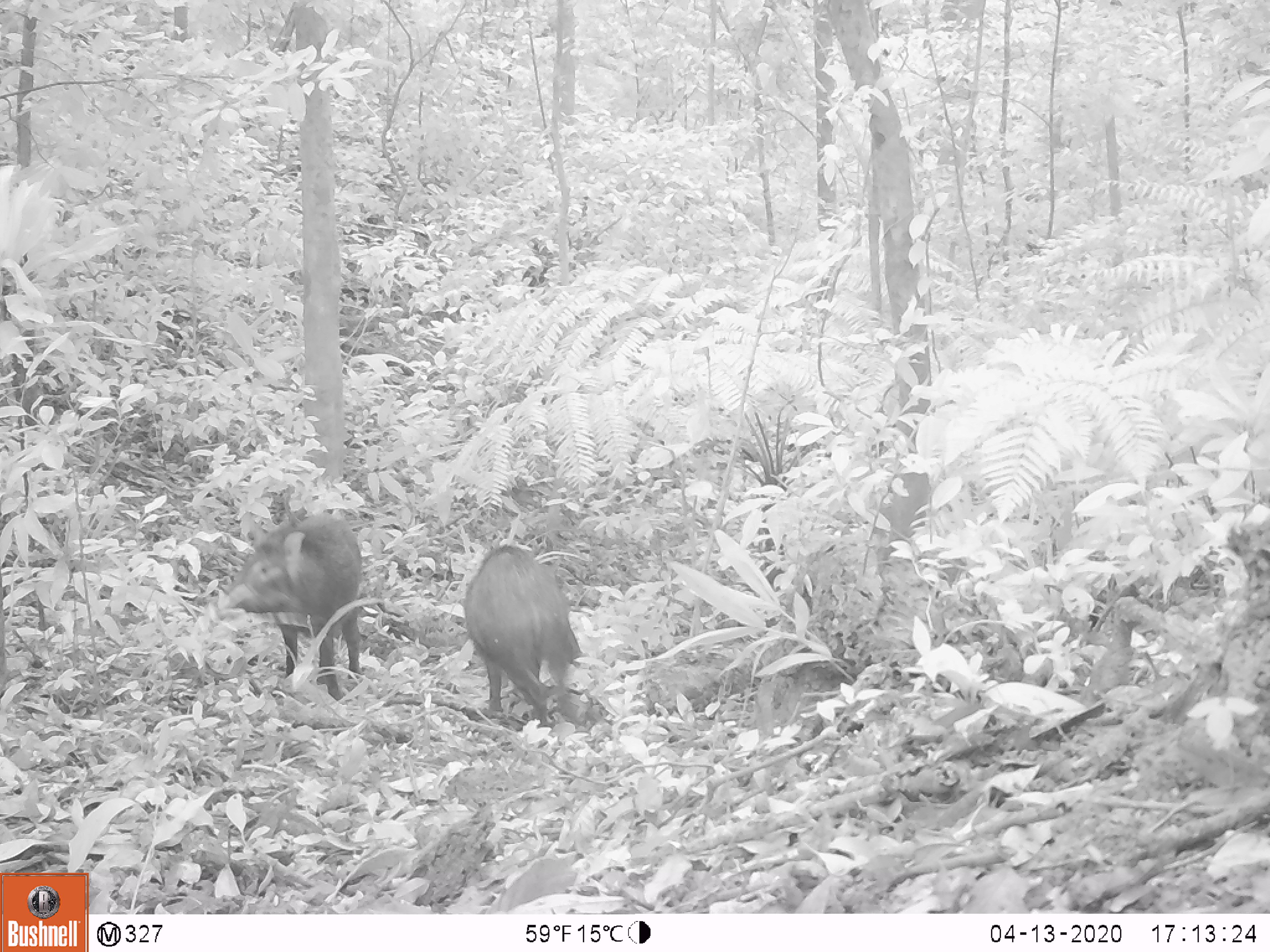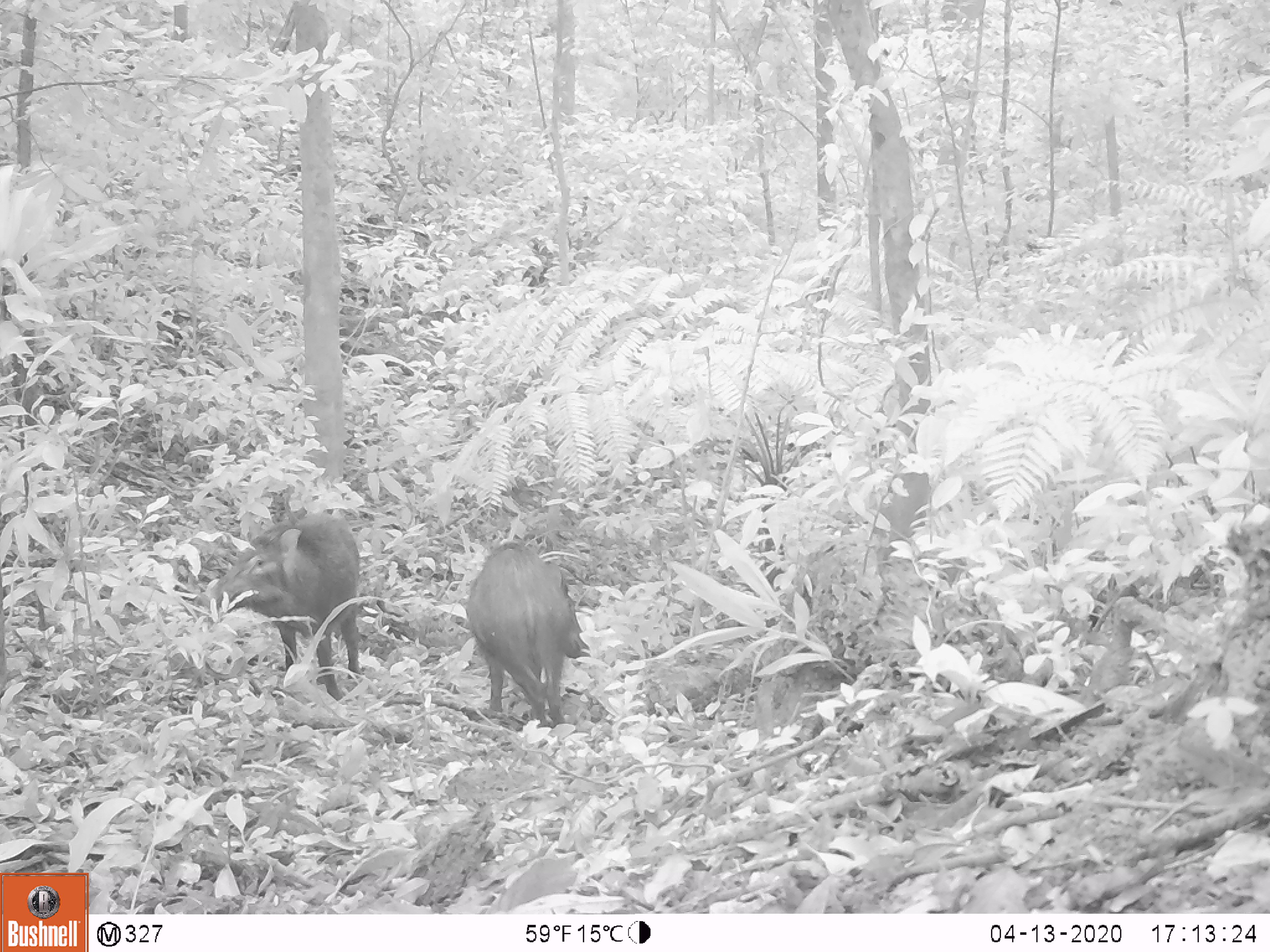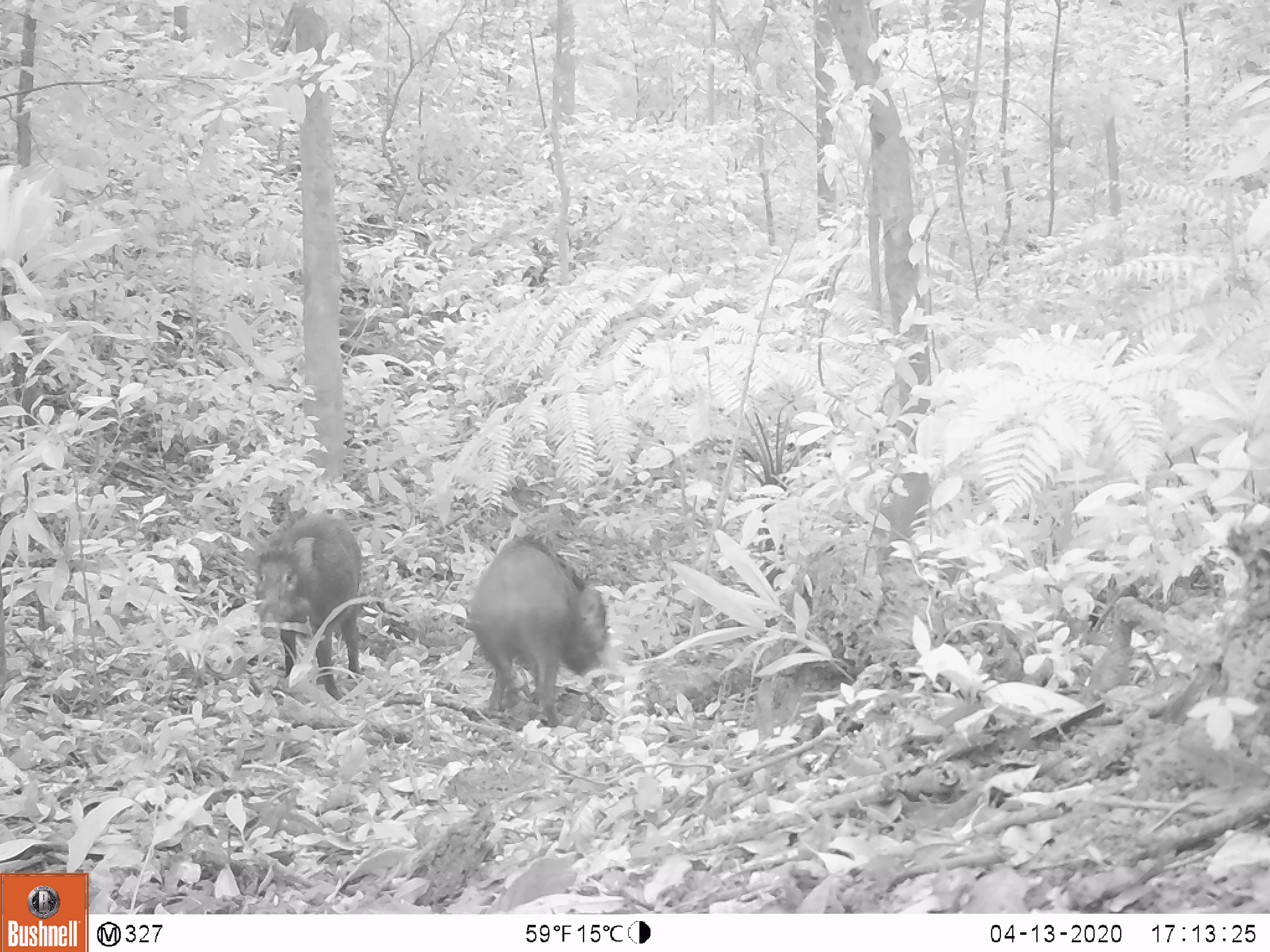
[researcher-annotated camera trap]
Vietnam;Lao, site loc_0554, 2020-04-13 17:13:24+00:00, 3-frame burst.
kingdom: Animalia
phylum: Chordata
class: Mammalia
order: Artiodactyla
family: Suidae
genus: Sus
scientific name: Sus scrofa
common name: eurasian wild pig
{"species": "eurasian wild pig (Sus scrofa)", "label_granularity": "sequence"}